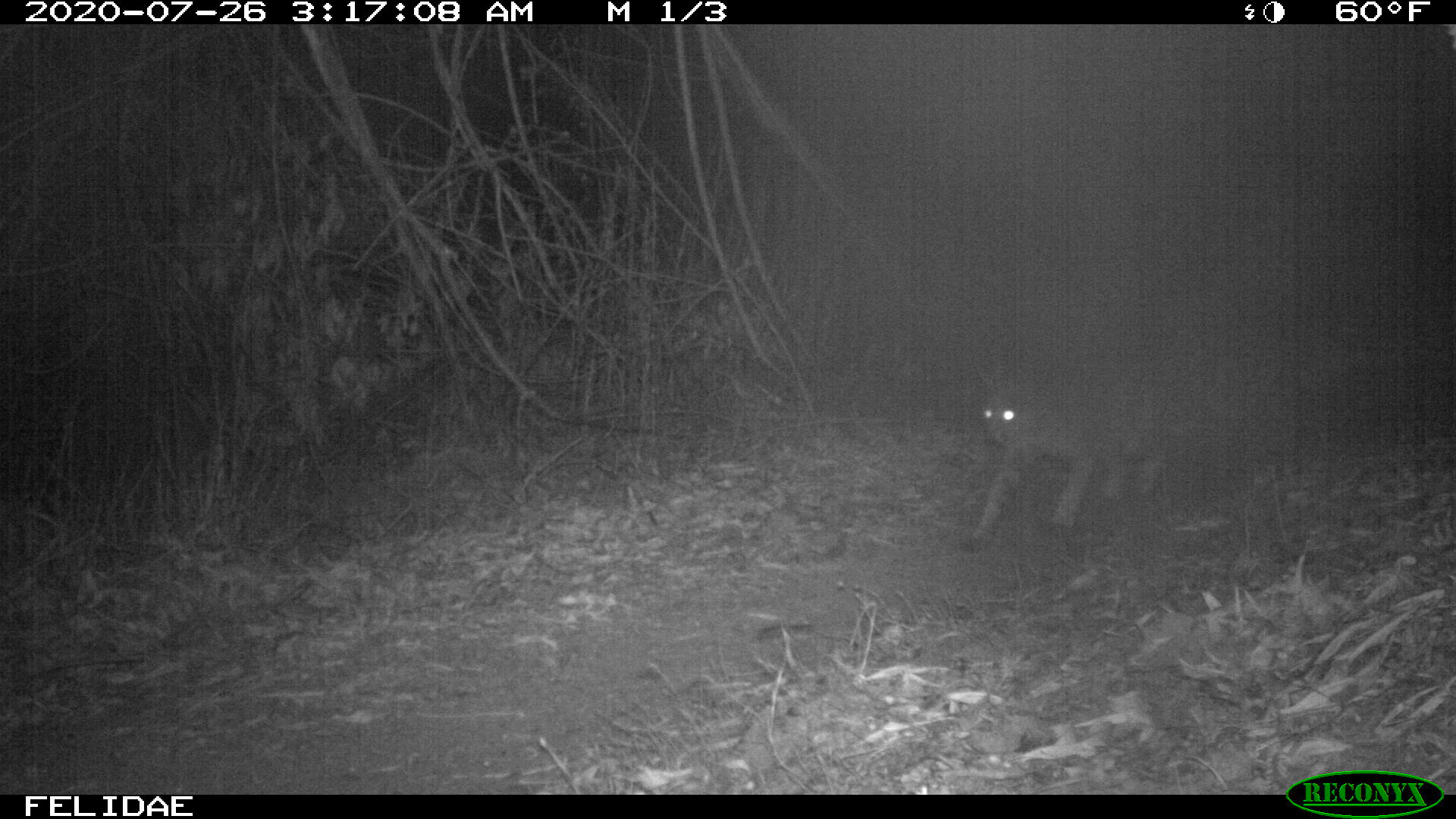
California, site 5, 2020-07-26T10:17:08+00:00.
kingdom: Animalia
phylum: Chordata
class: Mammalia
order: Carnivora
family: Felidae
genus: Lynx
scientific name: Lynx rufus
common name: bobcat